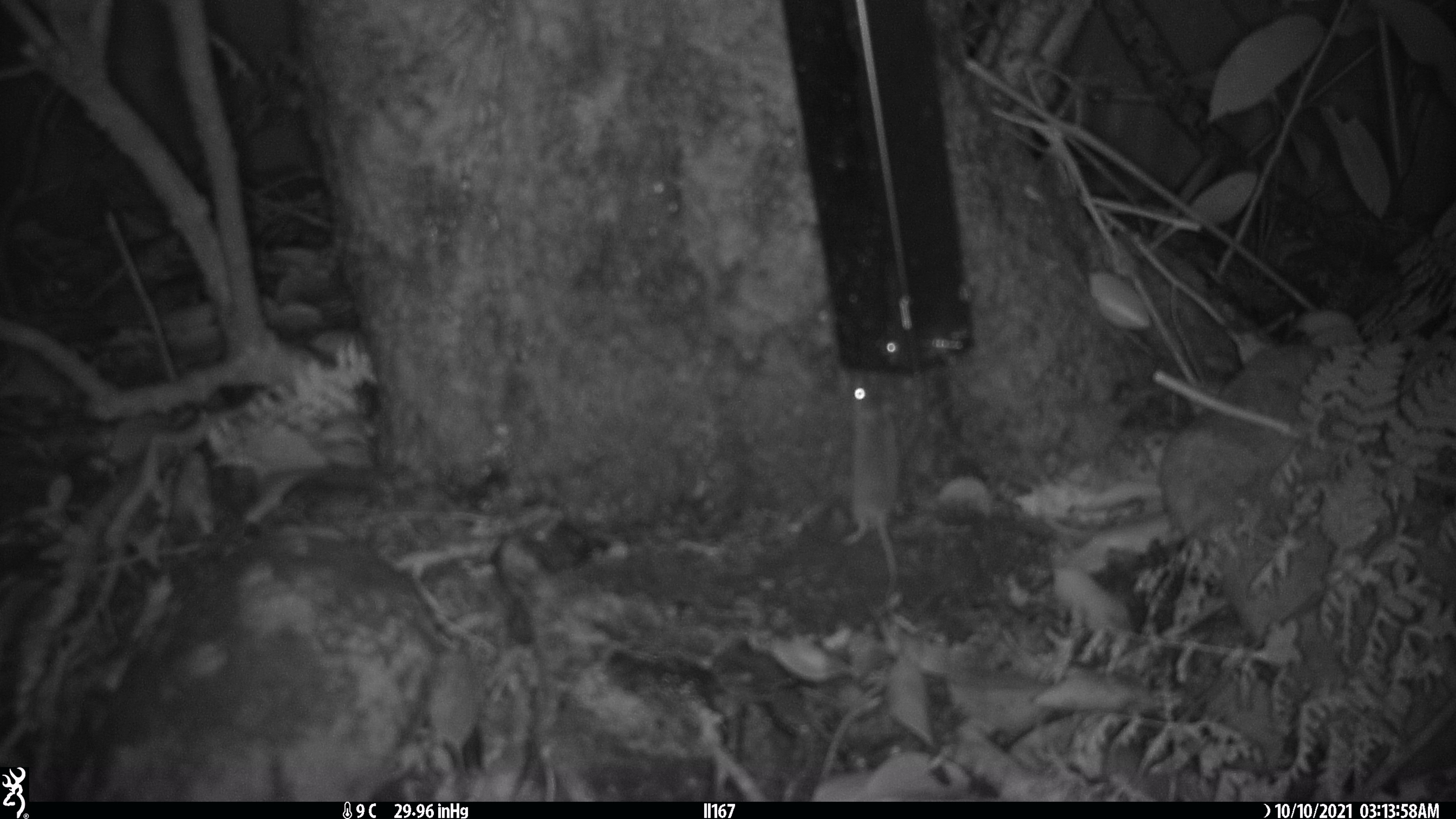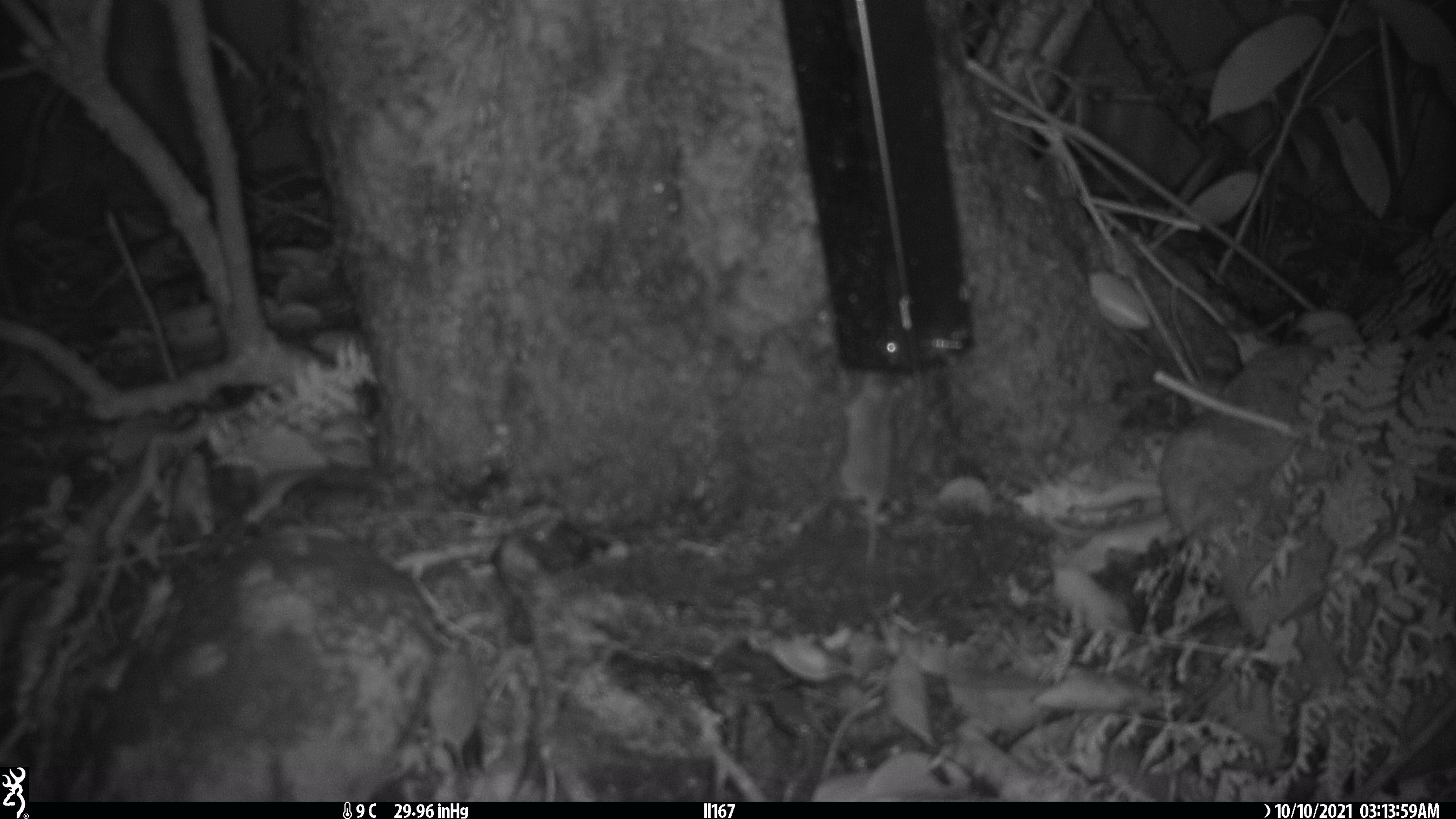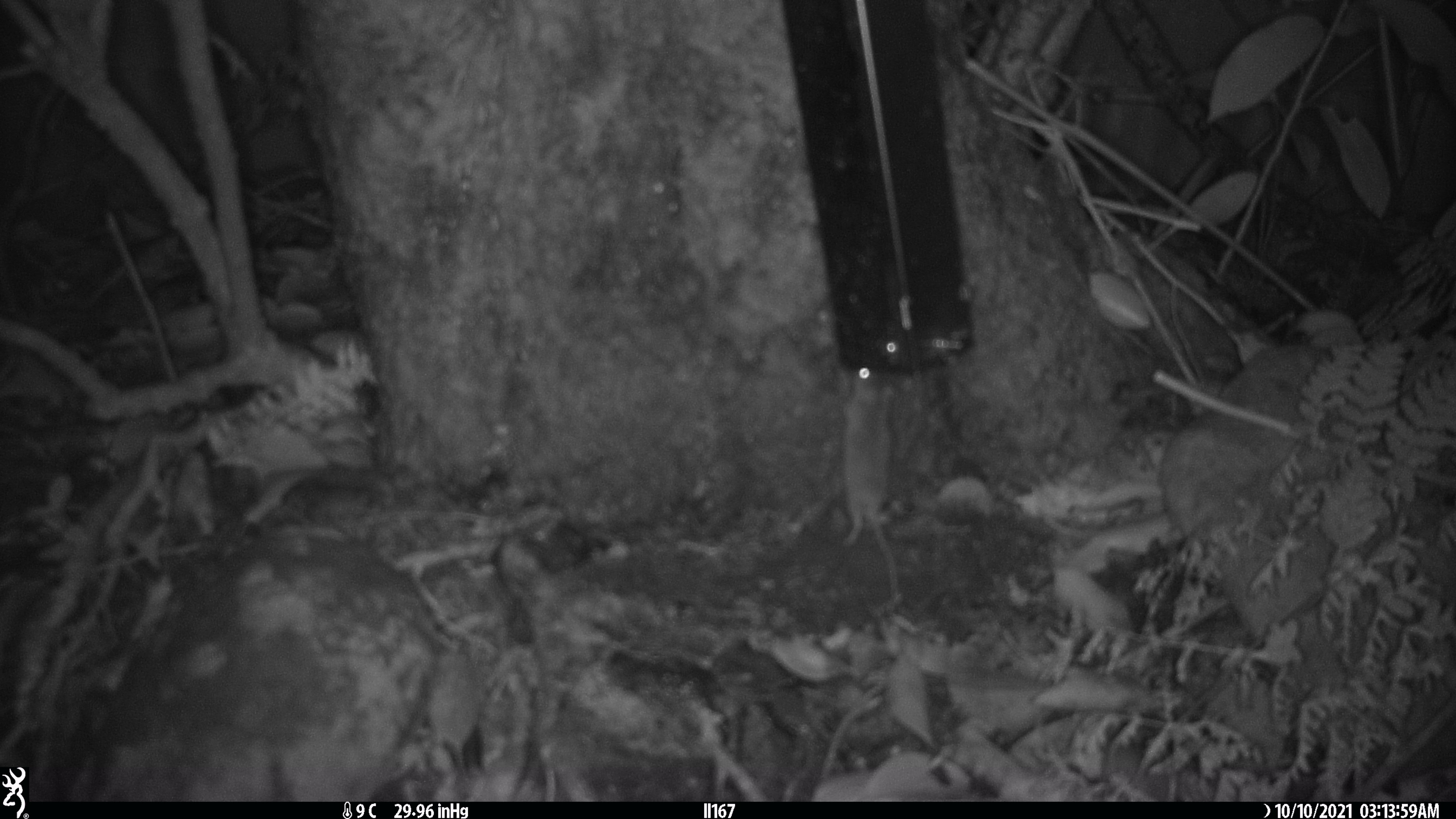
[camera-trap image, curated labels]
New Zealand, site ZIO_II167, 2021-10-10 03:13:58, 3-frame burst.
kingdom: Animalia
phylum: Chordata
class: Mammalia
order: Rodentia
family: Muridae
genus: Mus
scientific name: Mus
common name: mouse